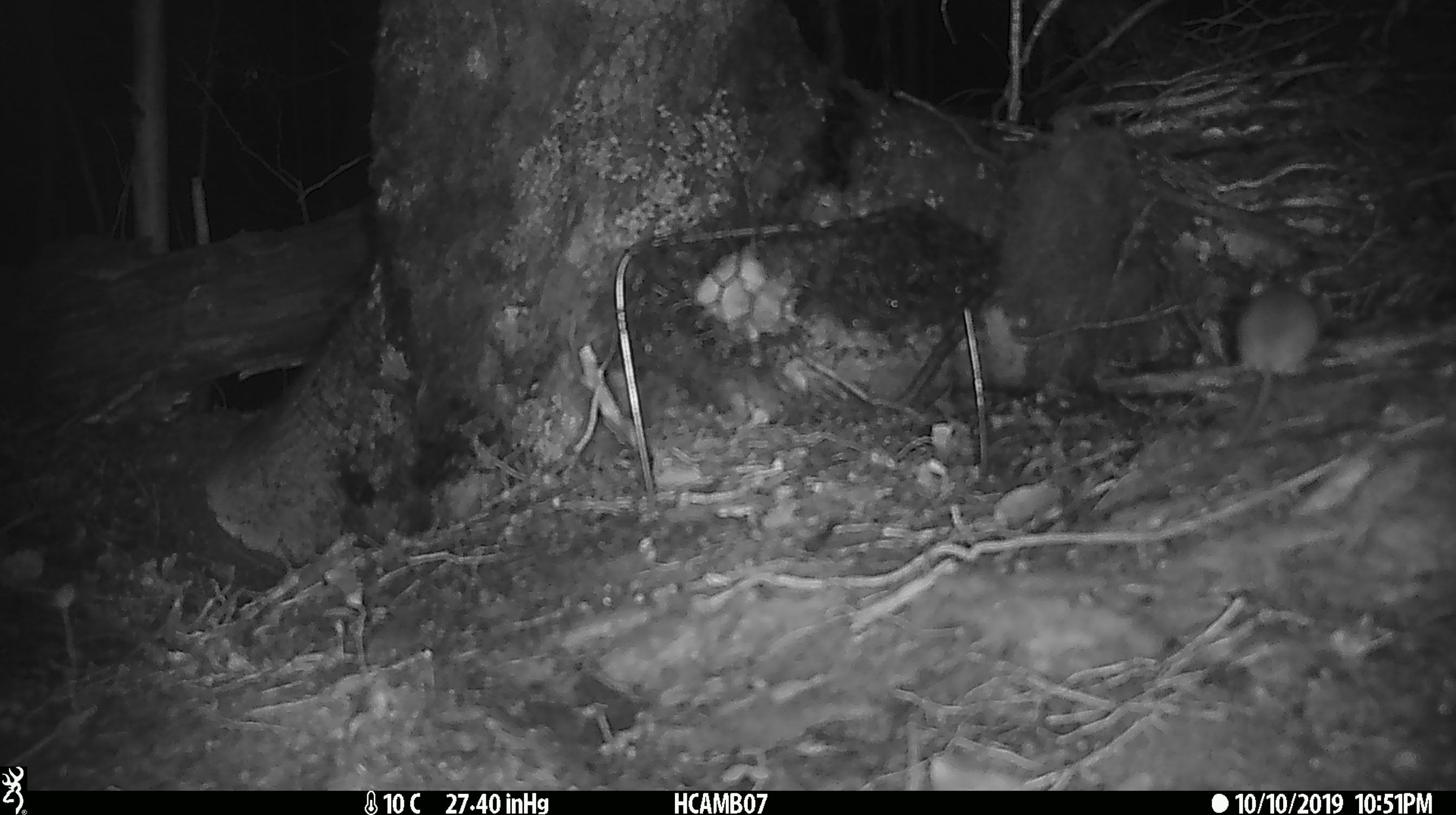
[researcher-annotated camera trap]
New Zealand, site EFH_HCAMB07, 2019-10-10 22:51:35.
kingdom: Animalia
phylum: Chordata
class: Mammalia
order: Rodentia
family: Muridae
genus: Mus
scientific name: Mus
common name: mouse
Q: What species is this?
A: Mouse (Mus).